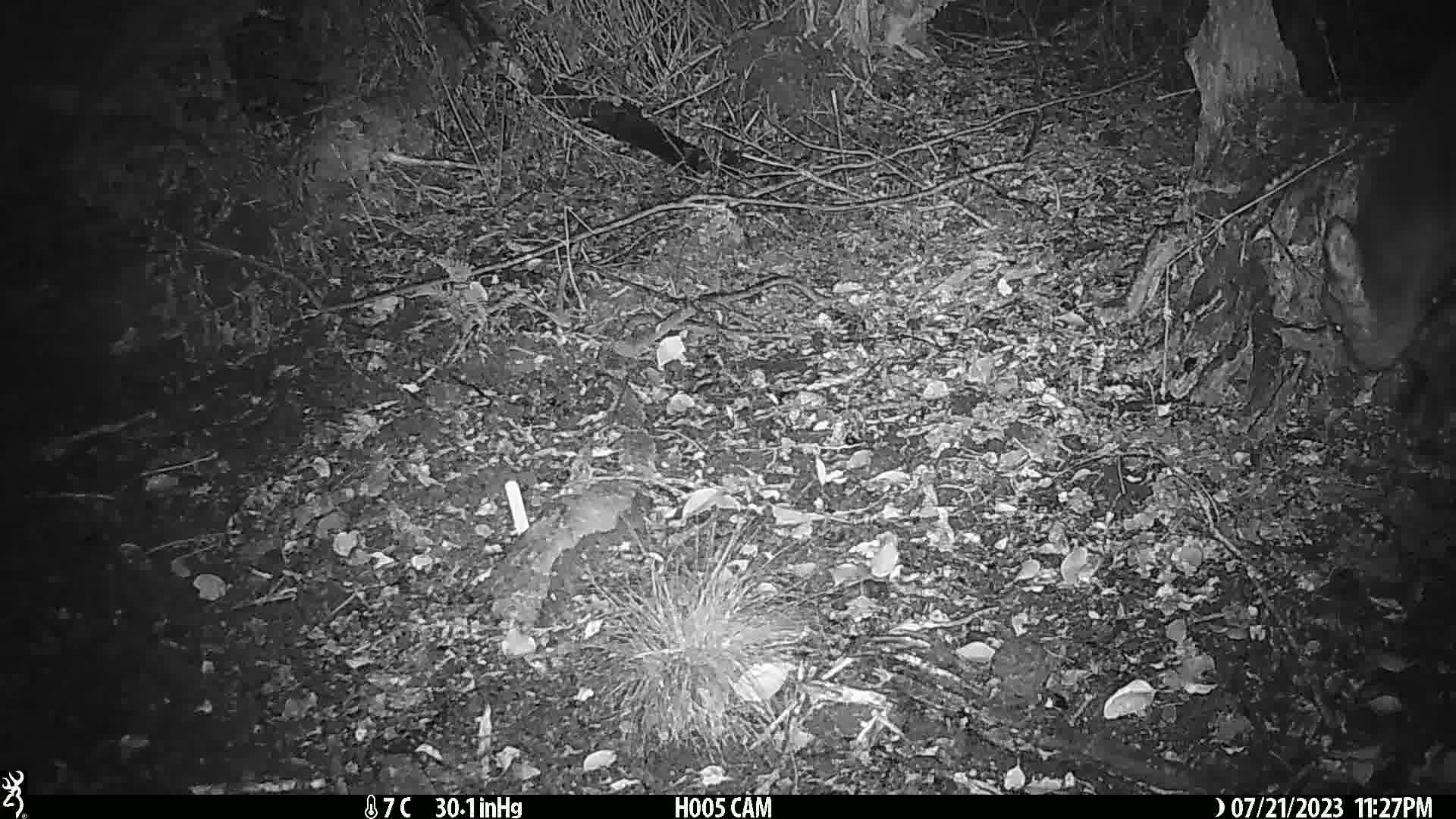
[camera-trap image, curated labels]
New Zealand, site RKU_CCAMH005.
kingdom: Animalia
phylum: Chordata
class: Mammalia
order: Artiodactyla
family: Cervidae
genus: Odocoileus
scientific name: Odocoileus virginianus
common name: white-tailed deer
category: white tailed deer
White tailed deer (white-tailed deer) (Odocoileus virginianus).